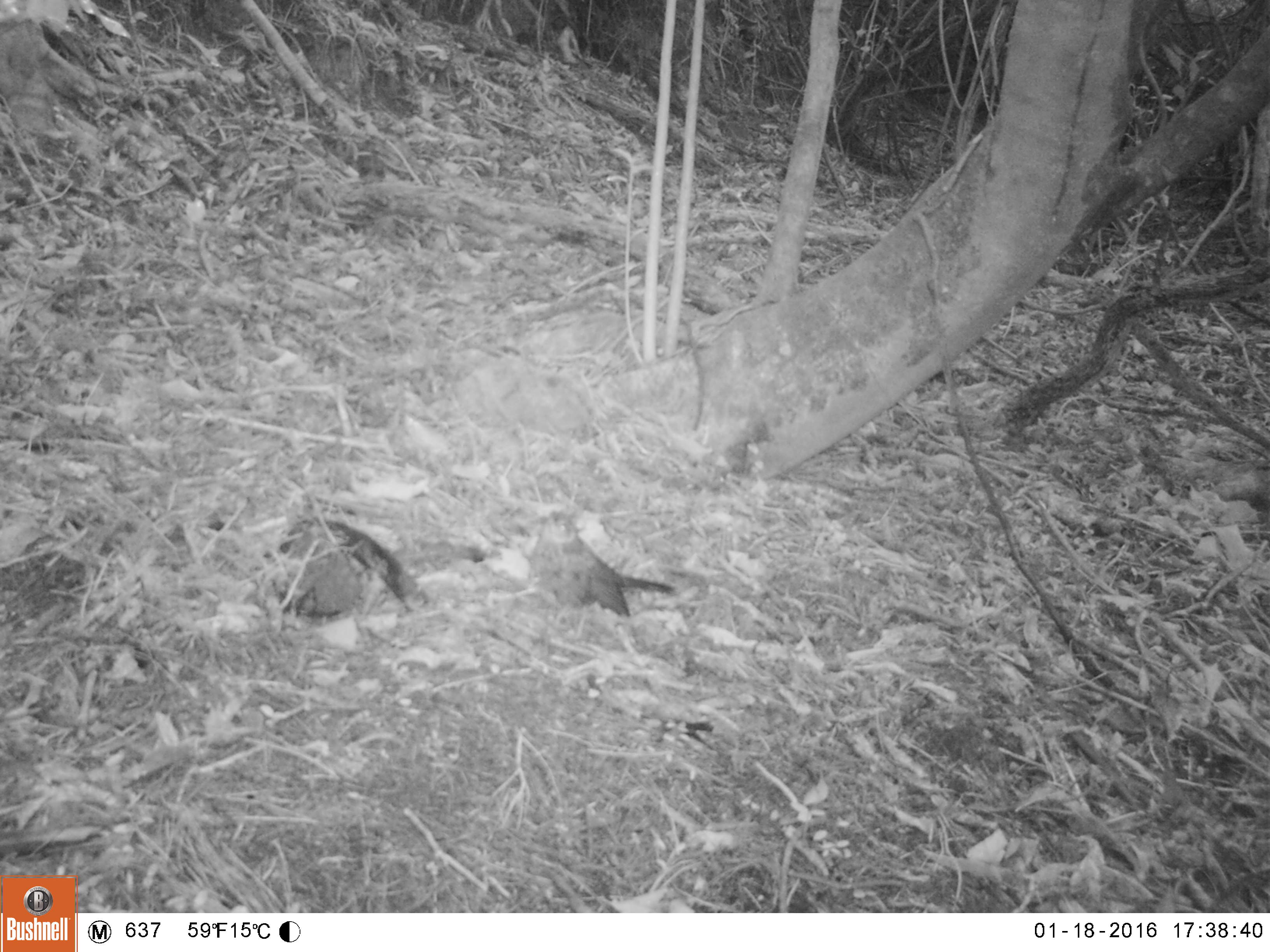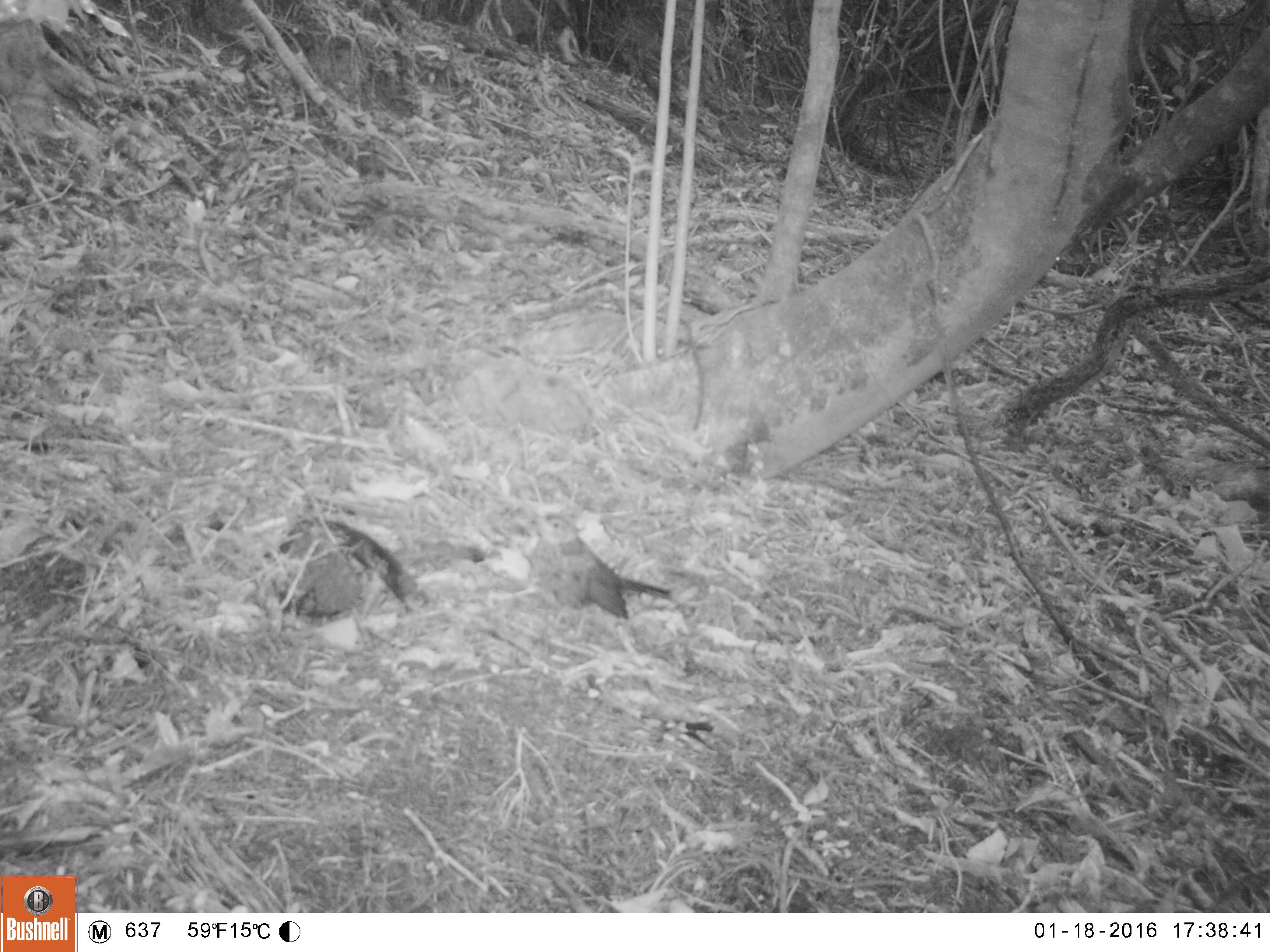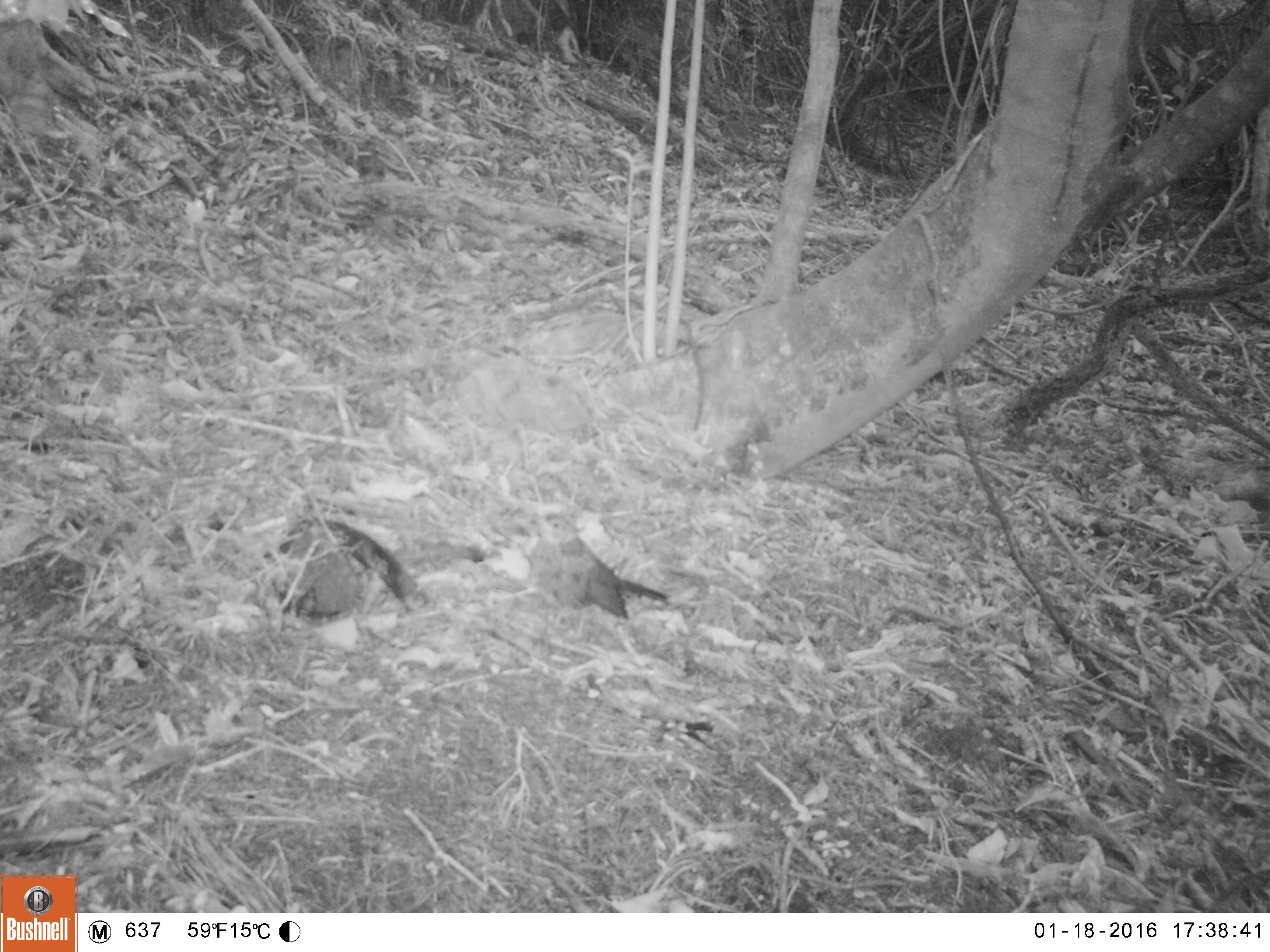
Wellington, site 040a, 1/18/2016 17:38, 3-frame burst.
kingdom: Animalia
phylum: Chordata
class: Aves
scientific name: Aves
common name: bird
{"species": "bird (Aves)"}